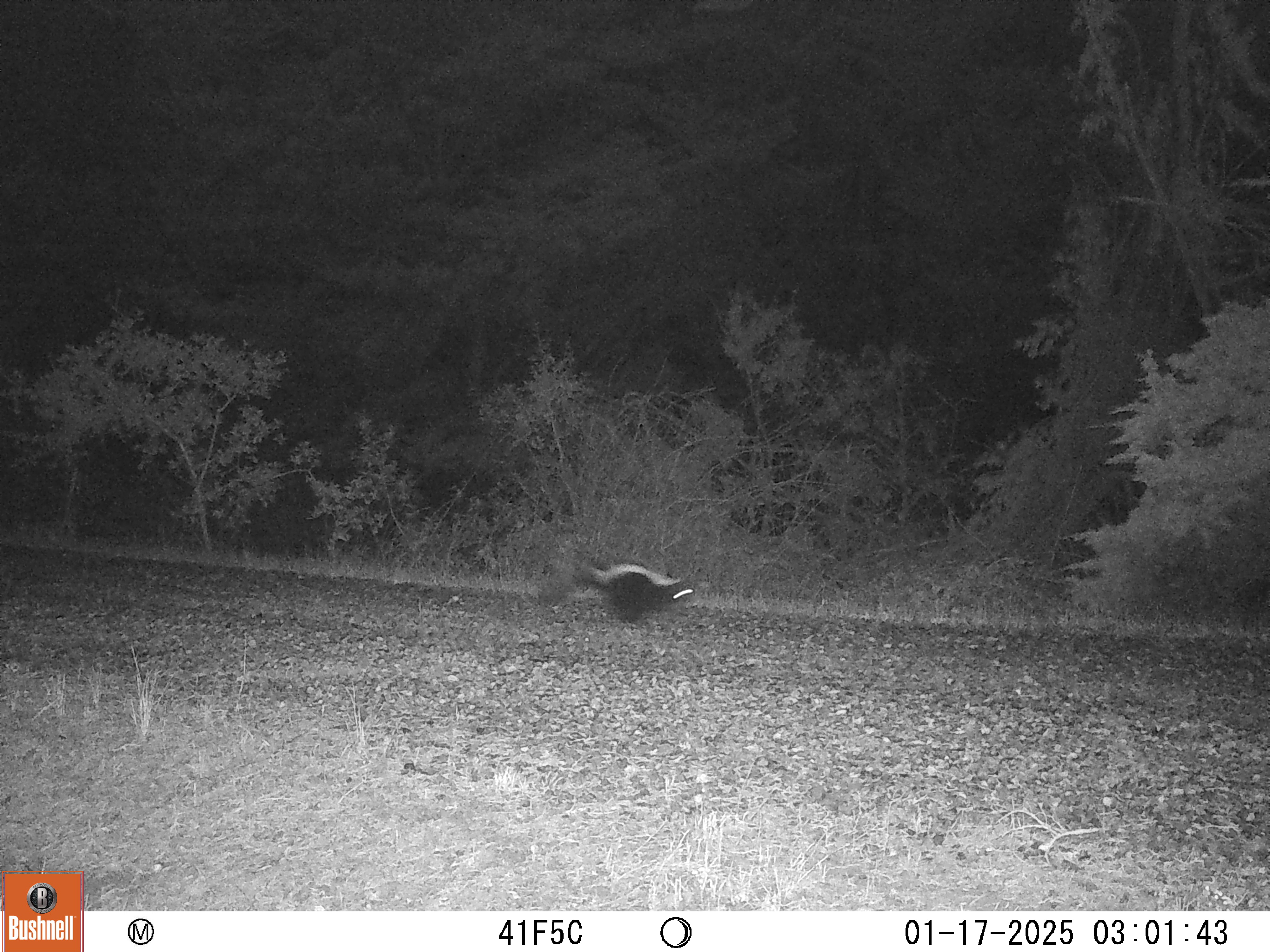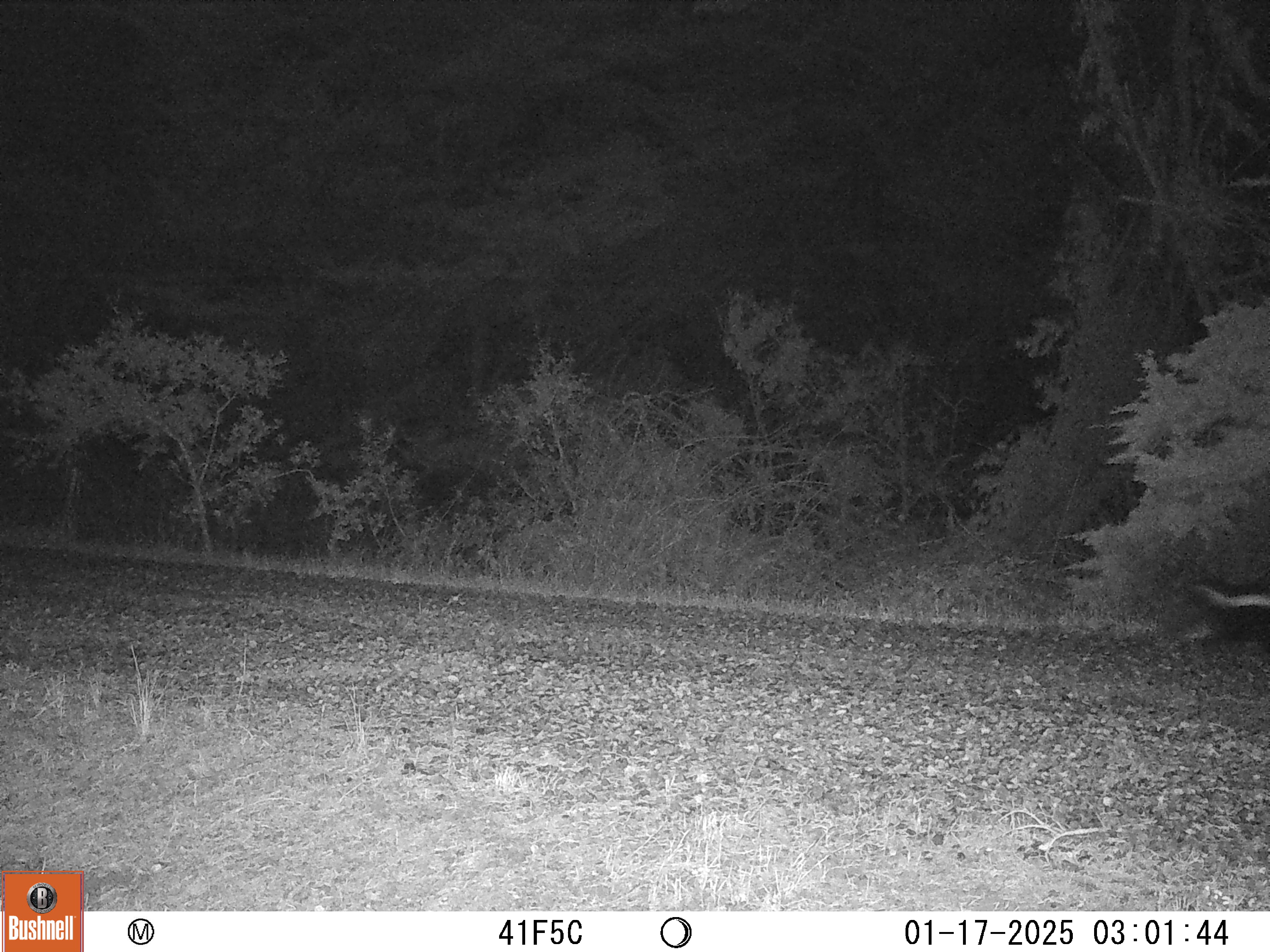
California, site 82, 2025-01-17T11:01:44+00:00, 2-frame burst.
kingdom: Animalia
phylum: Chordata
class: Mammalia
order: Carnivora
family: Mephitidae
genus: Mephitis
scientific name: Mephitis mephitis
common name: striped skunk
Striped skunk (Mephitis mephitis).